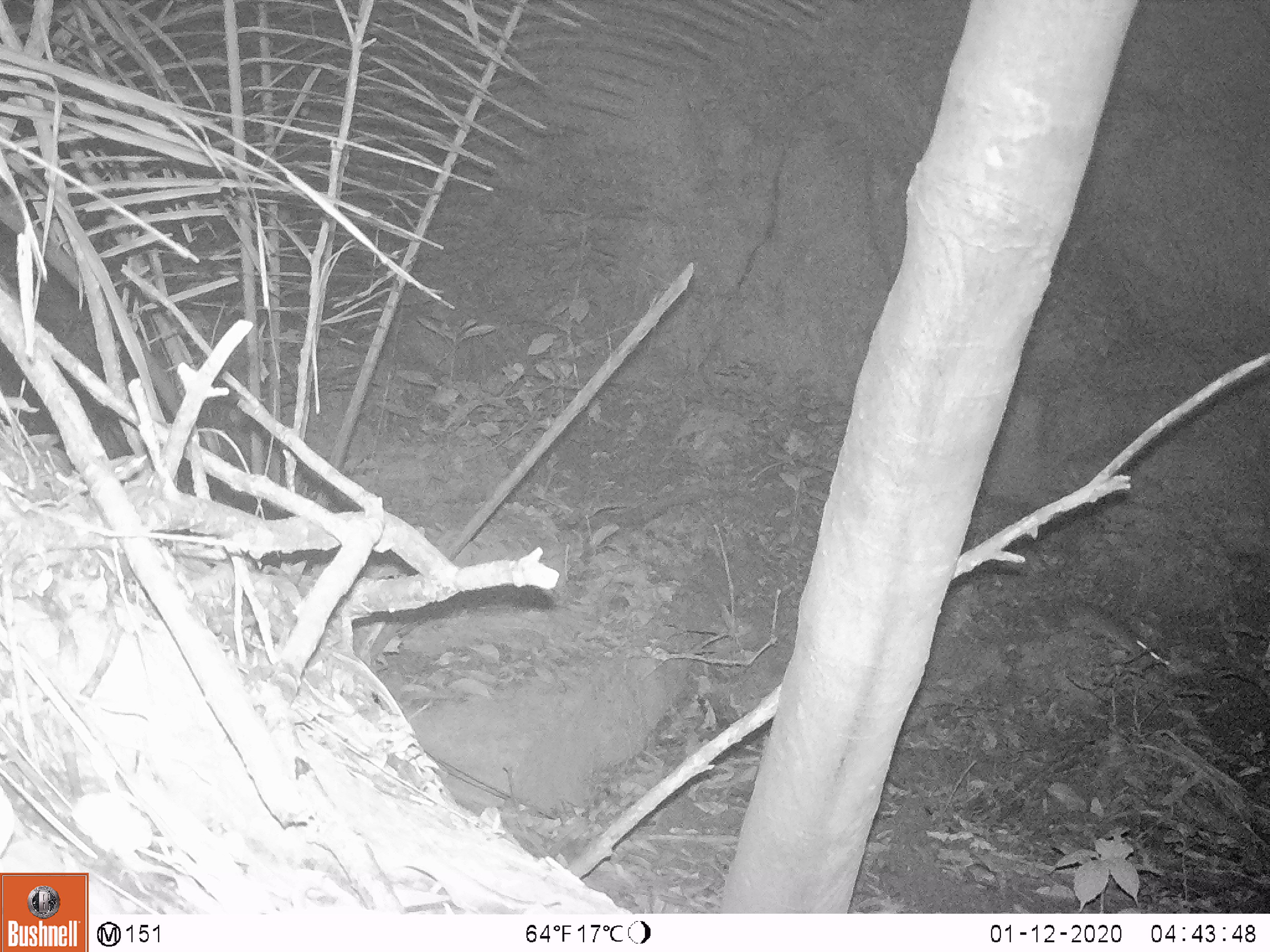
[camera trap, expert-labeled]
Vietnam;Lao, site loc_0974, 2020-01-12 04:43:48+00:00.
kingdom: Animalia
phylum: Chordata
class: Mammalia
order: Rodentia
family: Muridae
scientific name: Muridae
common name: old-world mice and rats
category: unidentified murid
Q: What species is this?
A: Unidentified murid (old-world mice and rats) (Muridae).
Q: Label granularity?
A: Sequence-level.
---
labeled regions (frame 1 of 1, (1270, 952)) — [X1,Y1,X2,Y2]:
unidentified murid: [1062,595,1170,669]